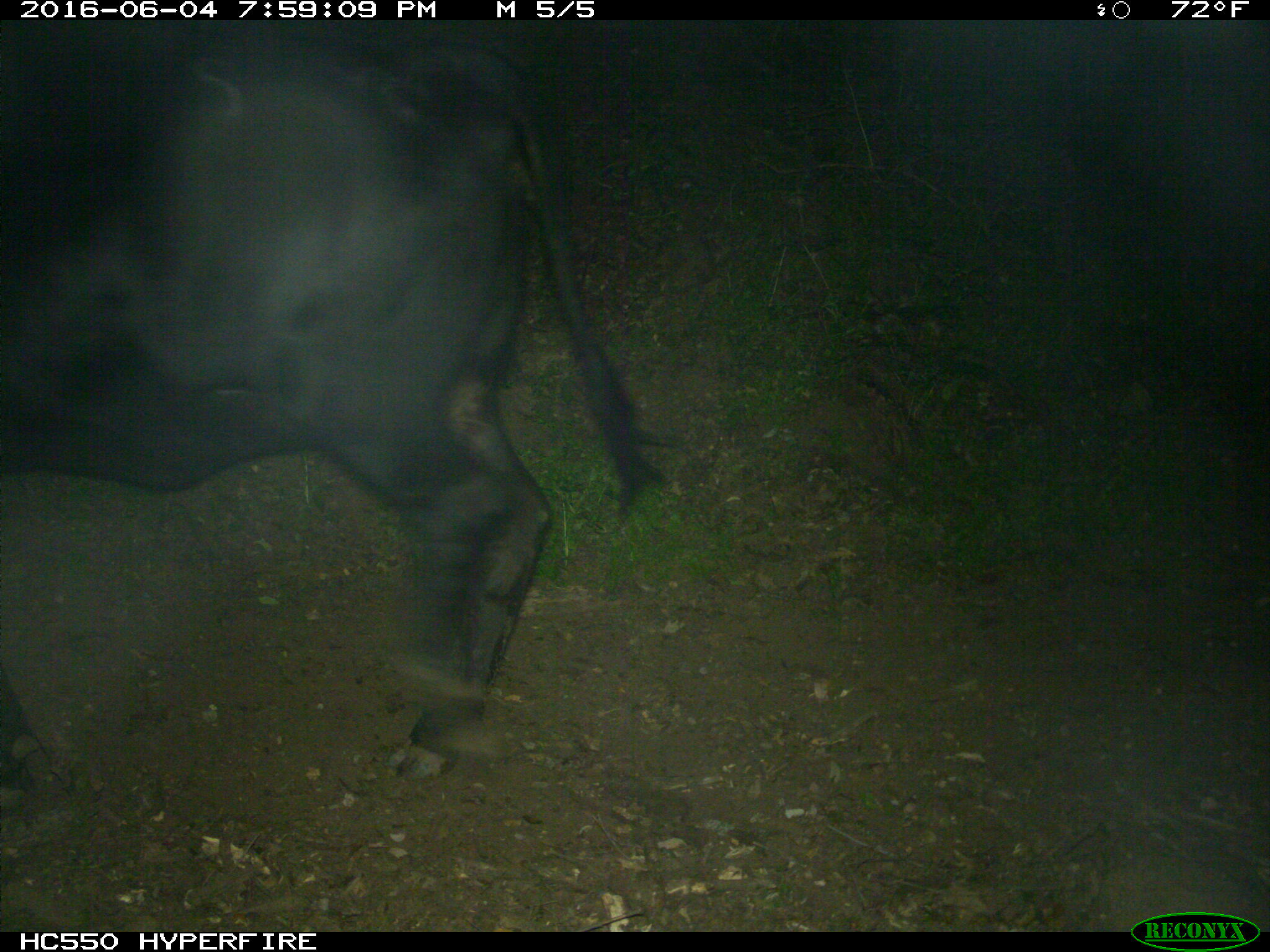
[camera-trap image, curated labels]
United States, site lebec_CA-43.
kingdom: Animalia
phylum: Chordata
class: Mammalia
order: Artiodactyla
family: Bovidae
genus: Bos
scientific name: Bos taurus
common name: domestic cow